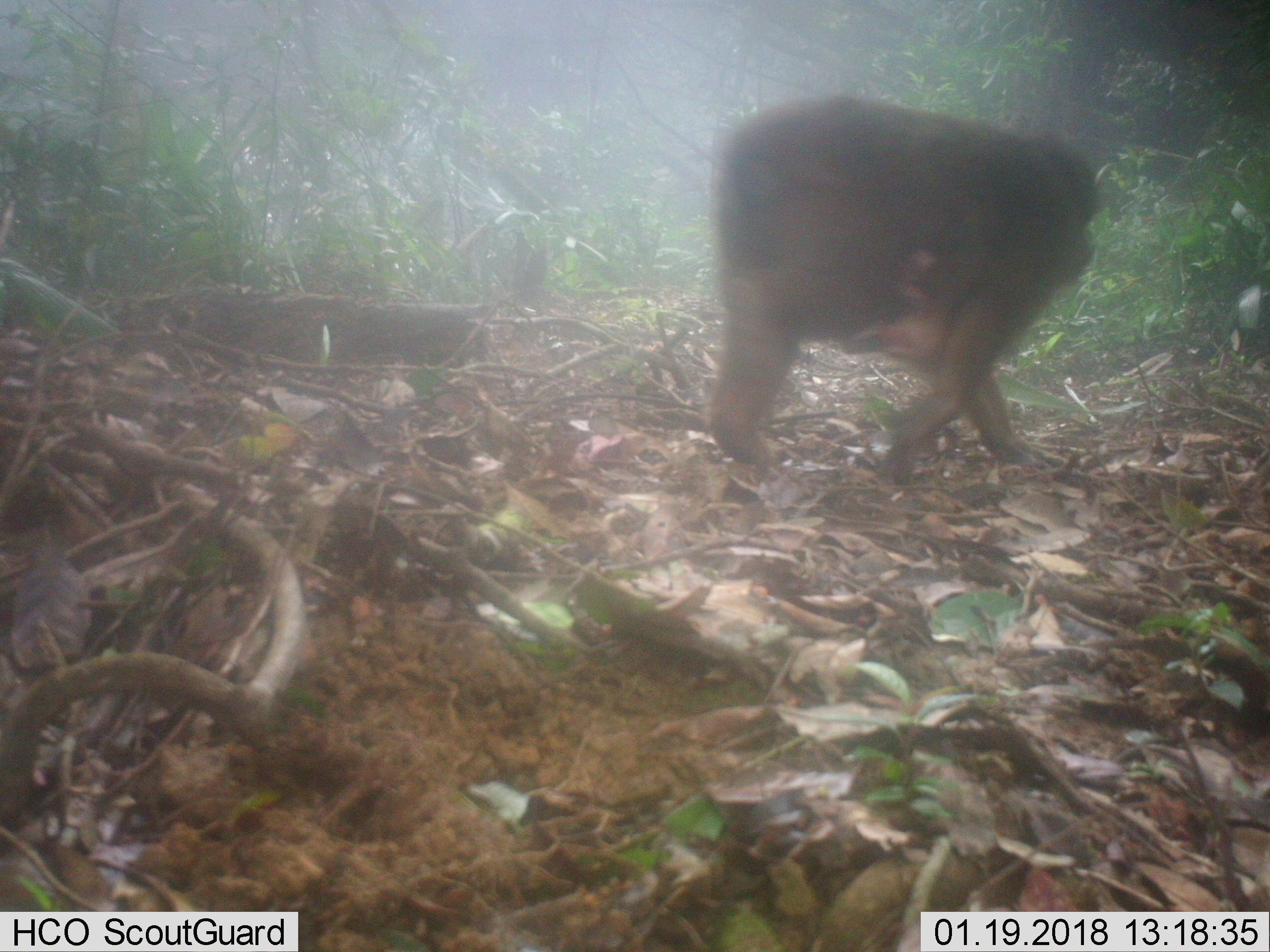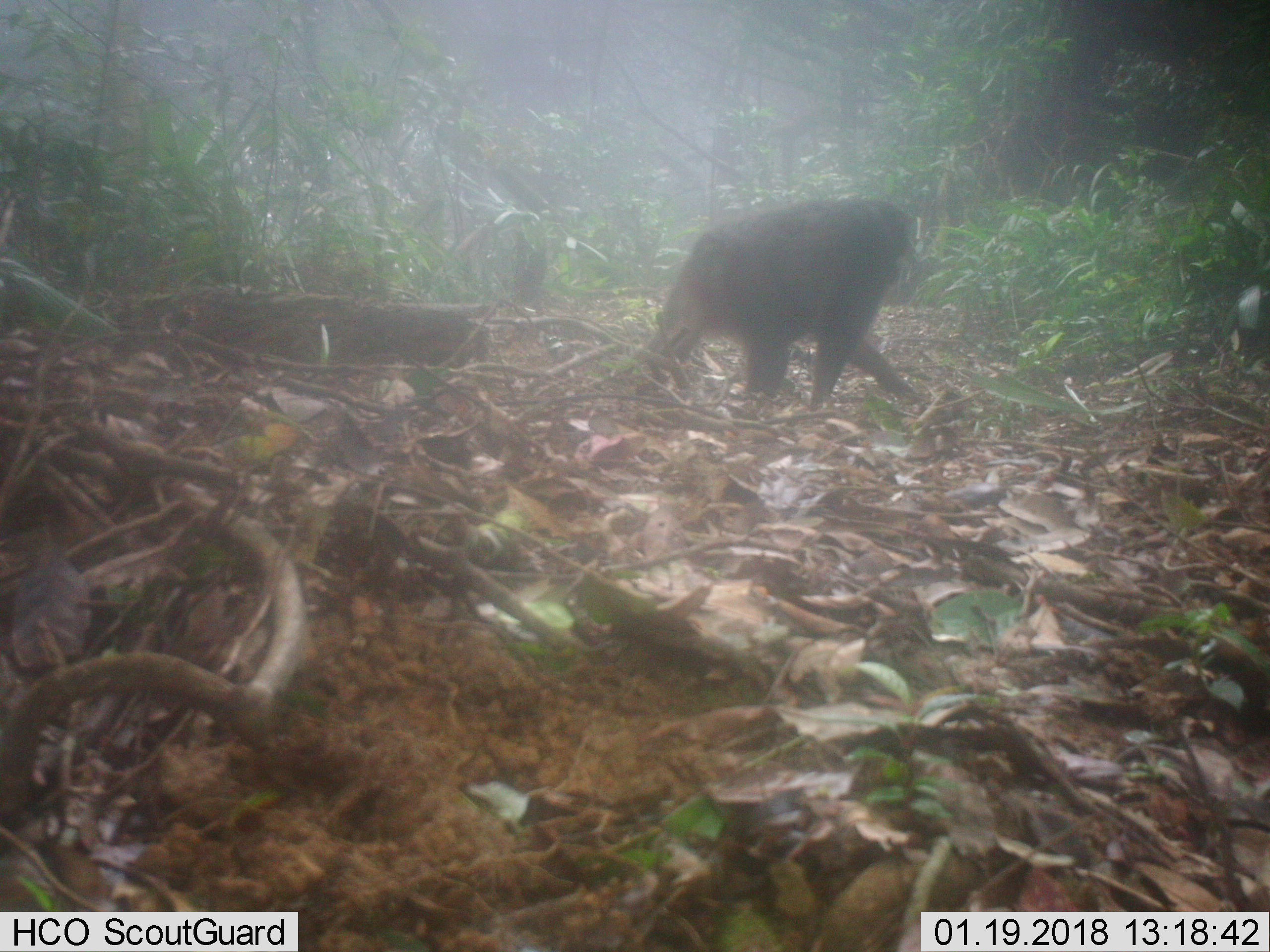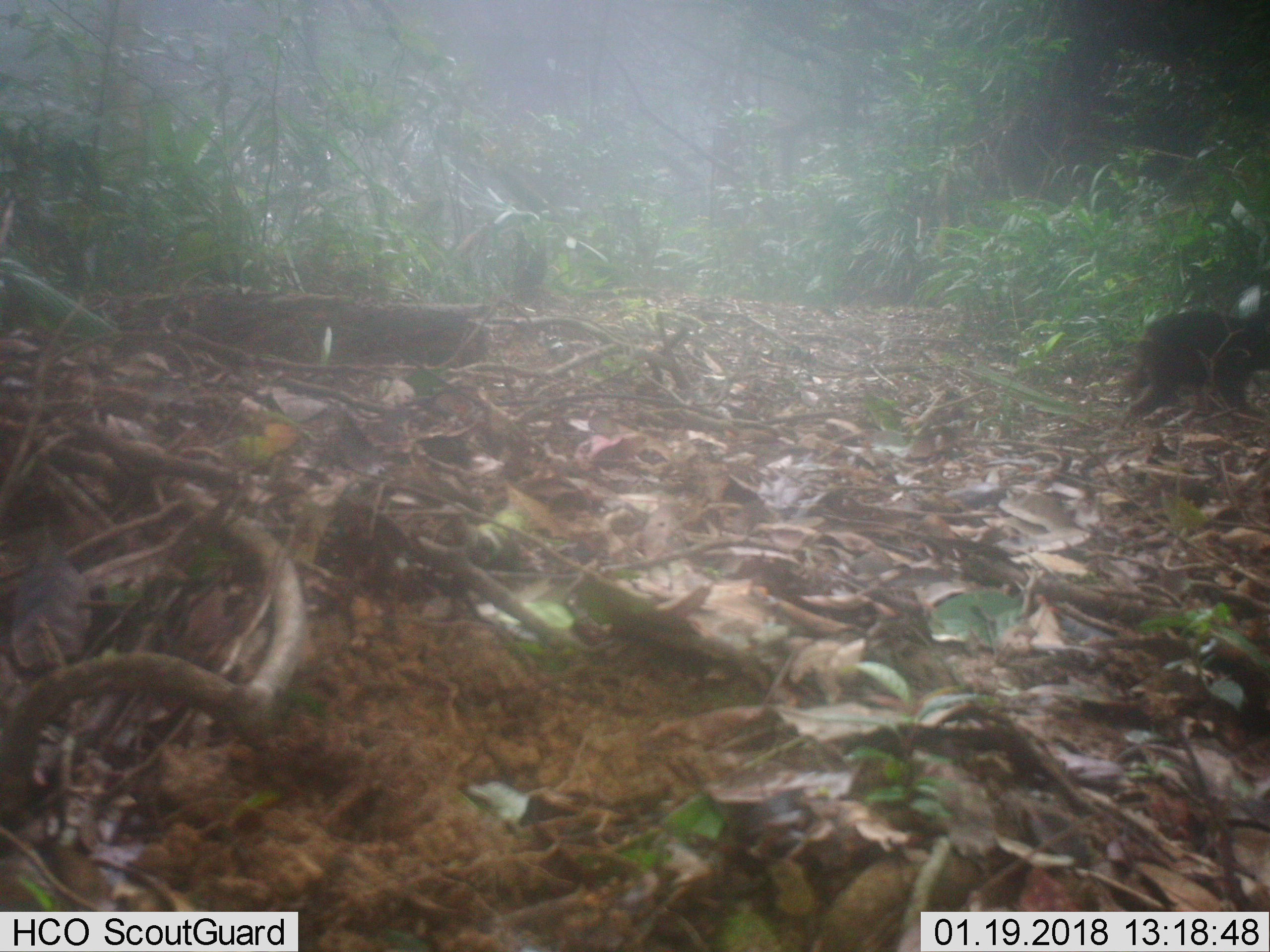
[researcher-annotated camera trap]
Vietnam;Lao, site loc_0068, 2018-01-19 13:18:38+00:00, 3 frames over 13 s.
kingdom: Animalia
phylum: Chordata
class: Mammalia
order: Primates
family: Cercopithecidae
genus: Macaca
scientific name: Macaca arctoides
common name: stump-tailed macaque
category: stump tailed macaque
Stump tailed macaque (stump-tailed macaque) (Macaca arctoides). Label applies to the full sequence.